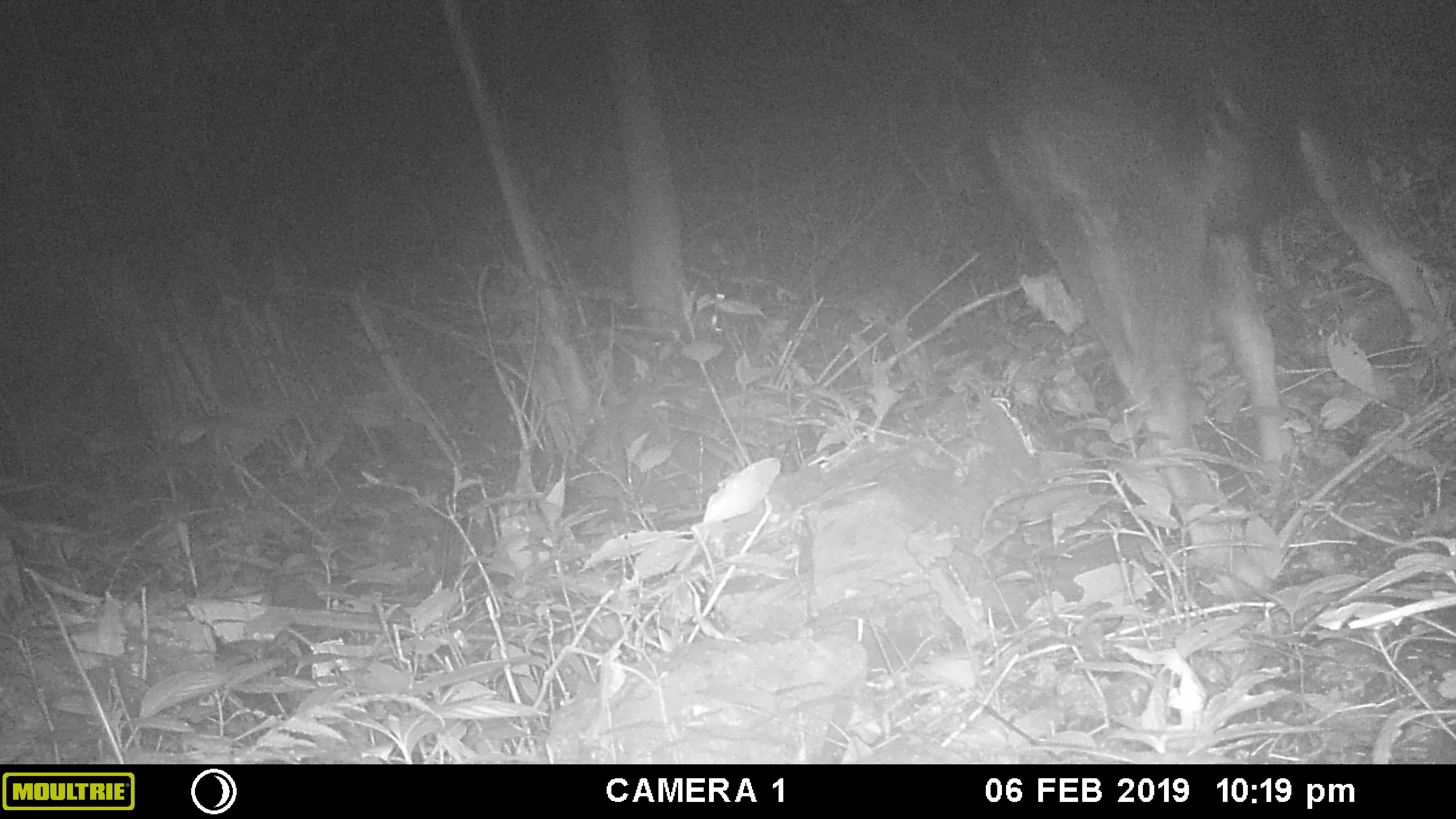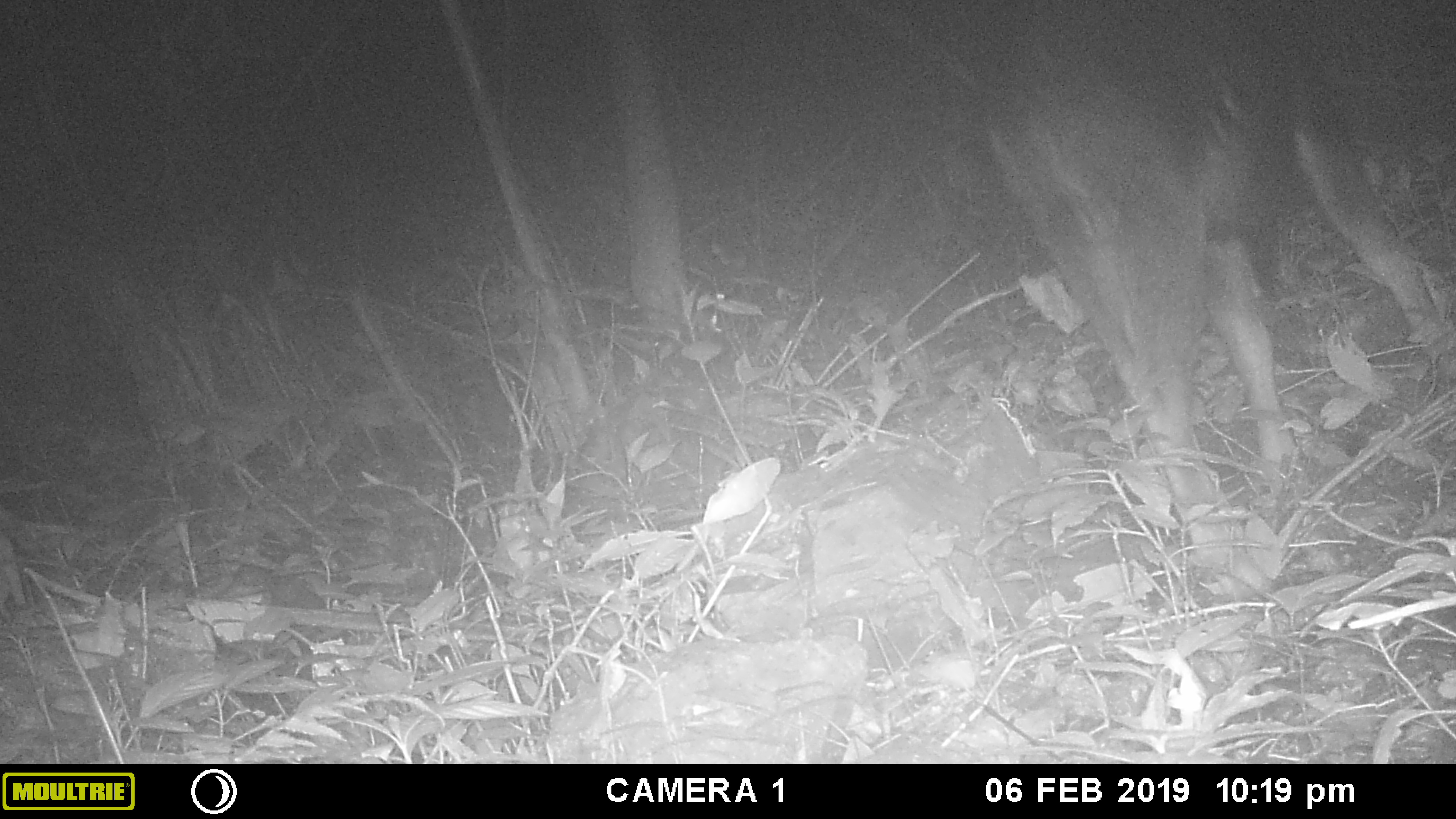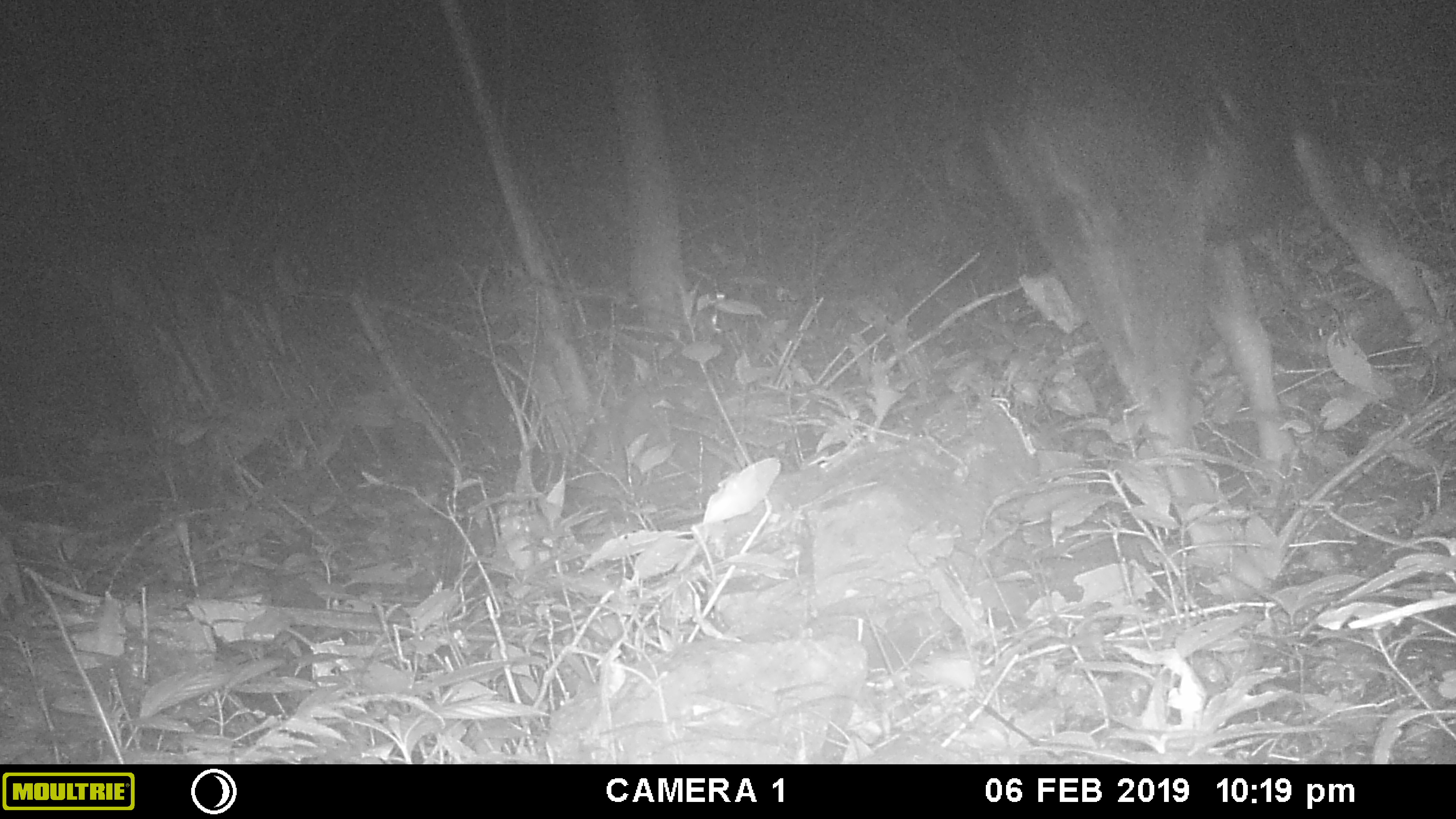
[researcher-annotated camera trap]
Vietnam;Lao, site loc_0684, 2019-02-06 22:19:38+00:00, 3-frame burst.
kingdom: Animalia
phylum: Chordata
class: Mammalia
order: Artiodactyla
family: Bovidae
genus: Capricornis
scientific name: Capricornis sumatraensis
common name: chinese serow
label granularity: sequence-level